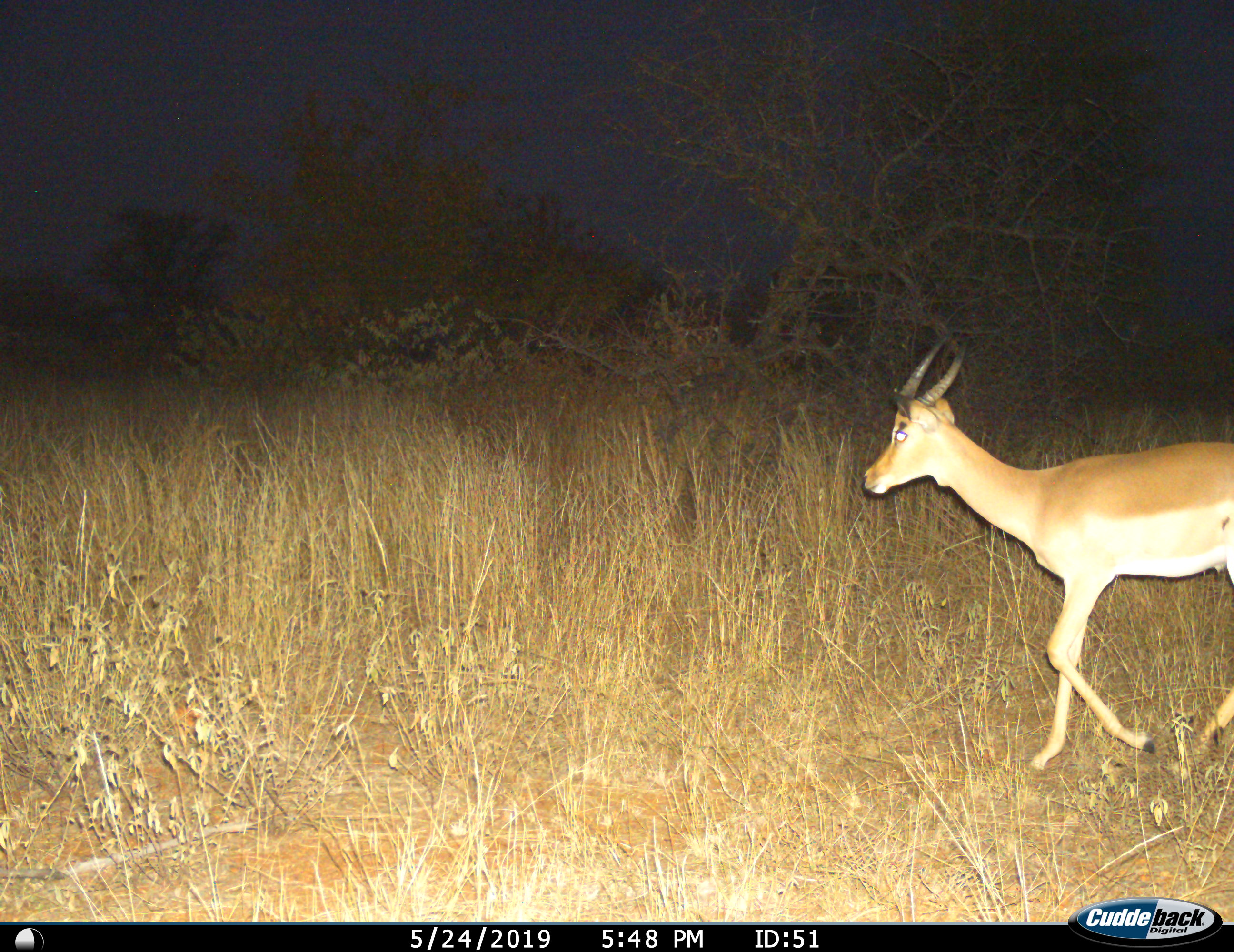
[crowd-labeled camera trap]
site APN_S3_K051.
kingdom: Animalia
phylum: Chordata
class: Mammalia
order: Artiodactyla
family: Bovidae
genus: Aepyceros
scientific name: Aepyceros melampus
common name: impala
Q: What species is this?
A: Impala (Aepyceros melampus).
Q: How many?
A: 1.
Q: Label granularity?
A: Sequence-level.